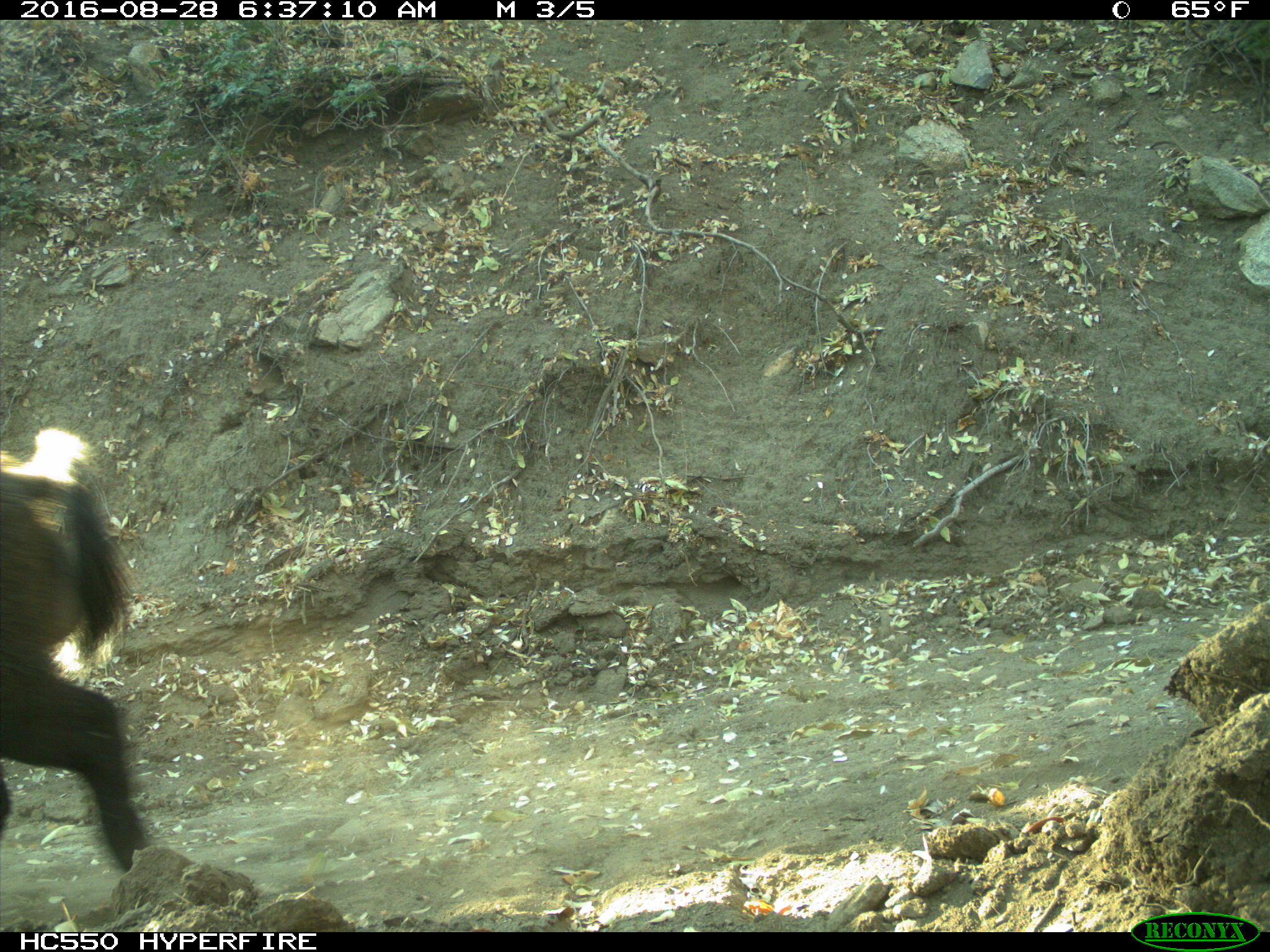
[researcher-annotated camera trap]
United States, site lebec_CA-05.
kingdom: Animalia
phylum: Chordata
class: Mammalia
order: Artiodactyla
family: Suidae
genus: Sus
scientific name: Sus scrofa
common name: wild boar